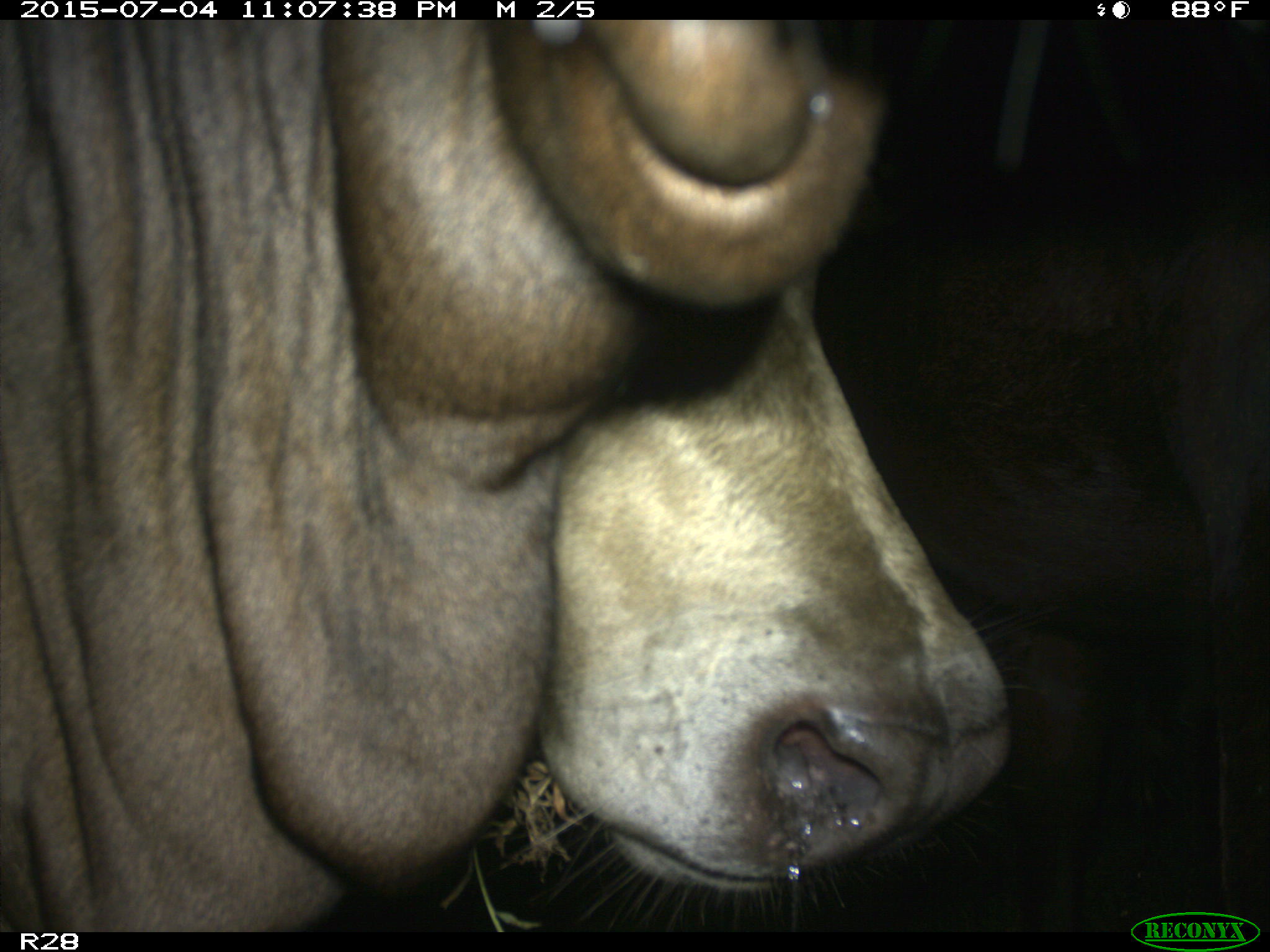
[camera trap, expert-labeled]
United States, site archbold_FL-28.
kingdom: Animalia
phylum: Chordata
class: Mammalia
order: Artiodactyla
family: Bovidae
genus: Bos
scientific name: Bos taurus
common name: domestic cow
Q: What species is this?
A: Bos taurus (domestic cow).